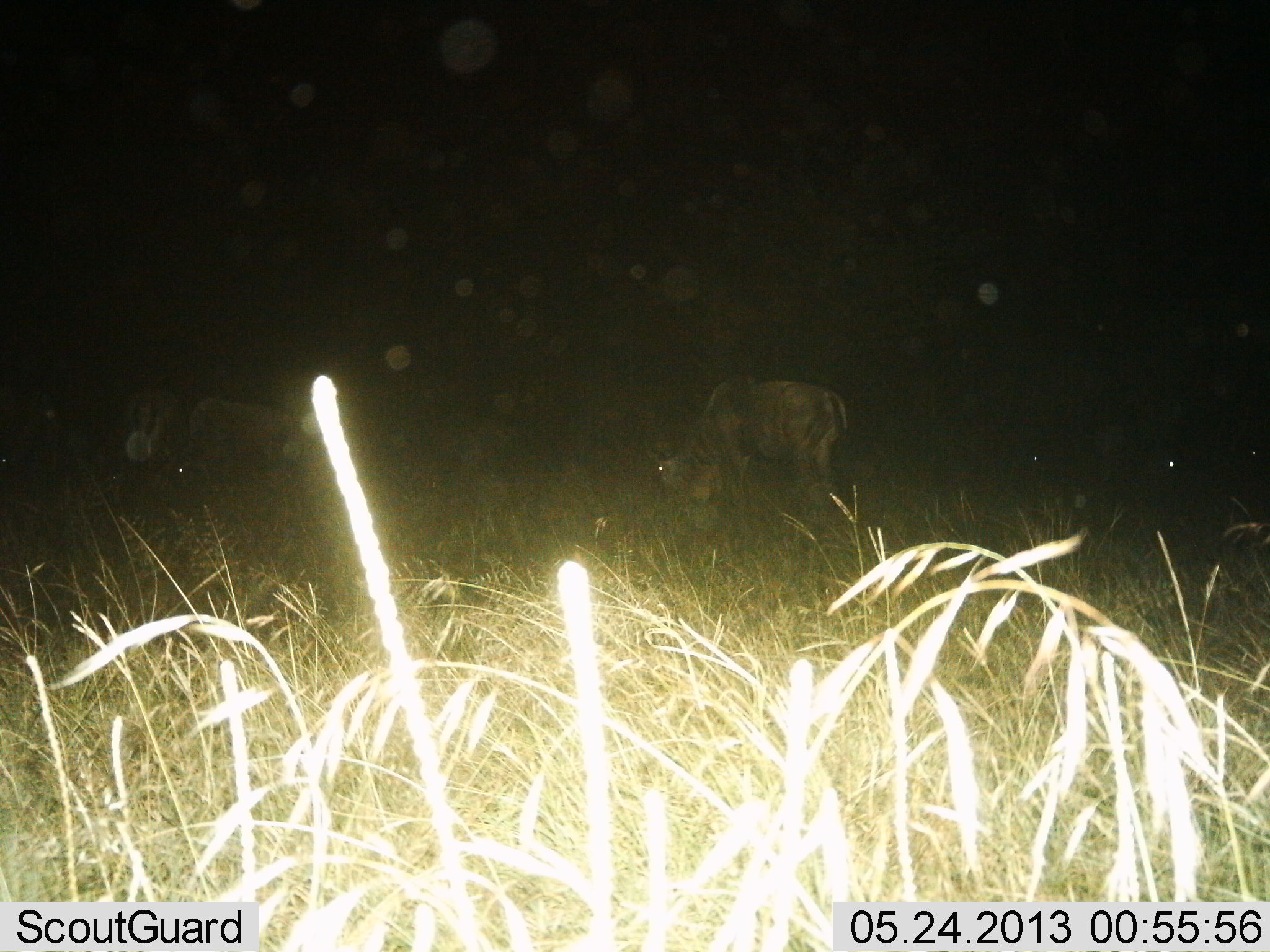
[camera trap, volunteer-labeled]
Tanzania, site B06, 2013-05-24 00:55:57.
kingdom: Animalia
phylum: Chordata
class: Mammalia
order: Artiodactyla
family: Bovidae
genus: Connochaetes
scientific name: Connochaetes taurinus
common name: blue wildebeest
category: wildebeest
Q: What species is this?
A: Wildebeest (blue wildebeest) (Connochaetes taurinus).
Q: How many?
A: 3.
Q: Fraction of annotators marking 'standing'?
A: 50%.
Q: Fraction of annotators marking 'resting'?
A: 7%.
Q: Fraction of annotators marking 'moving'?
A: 14%.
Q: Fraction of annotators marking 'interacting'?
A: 0%.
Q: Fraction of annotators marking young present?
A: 0%.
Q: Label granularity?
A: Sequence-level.